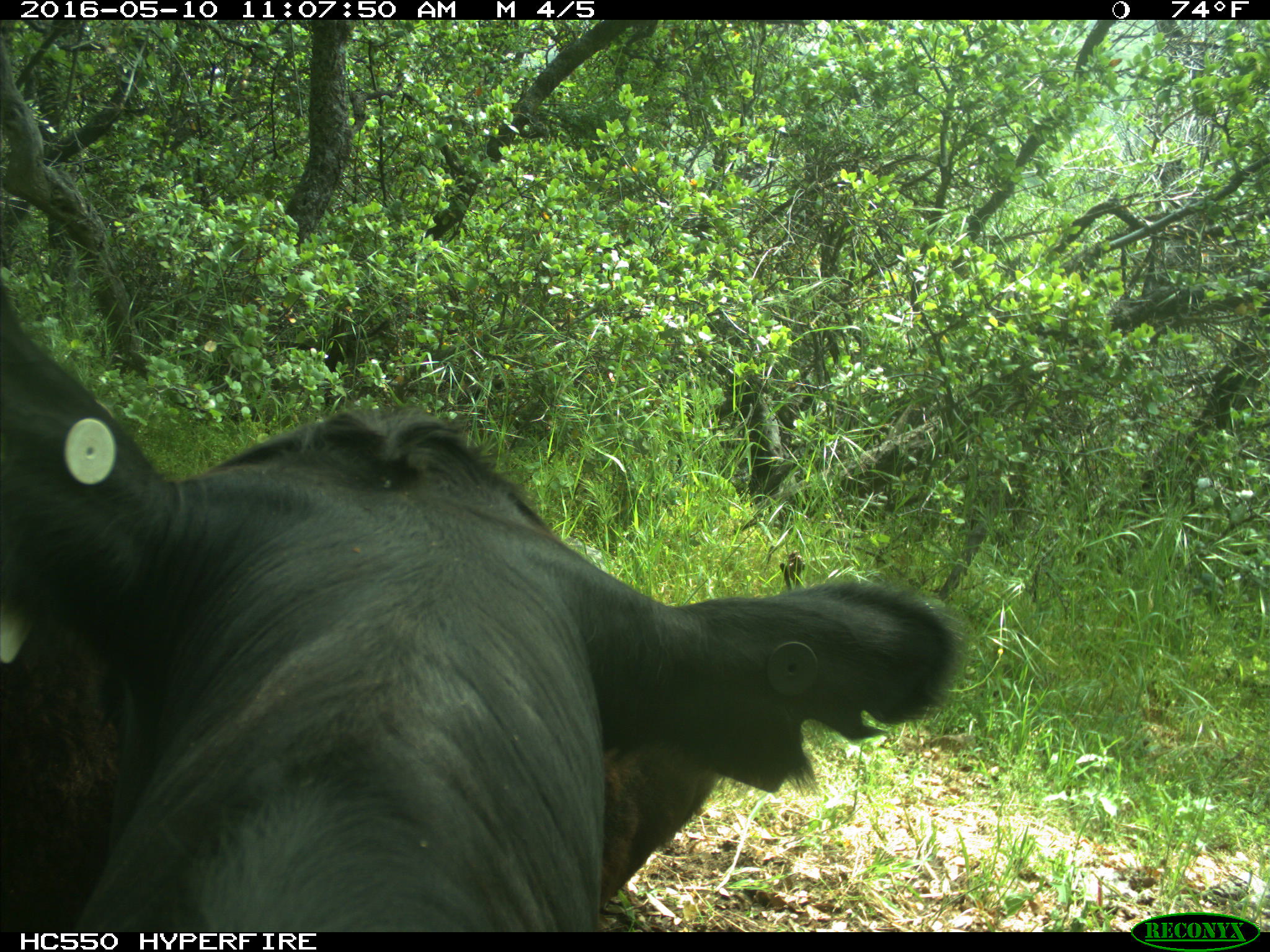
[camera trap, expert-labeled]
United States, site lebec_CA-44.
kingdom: Animalia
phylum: Chordata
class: Mammalia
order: Artiodactyla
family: Bovidae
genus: Bos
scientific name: Bos taurus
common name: domestic cow